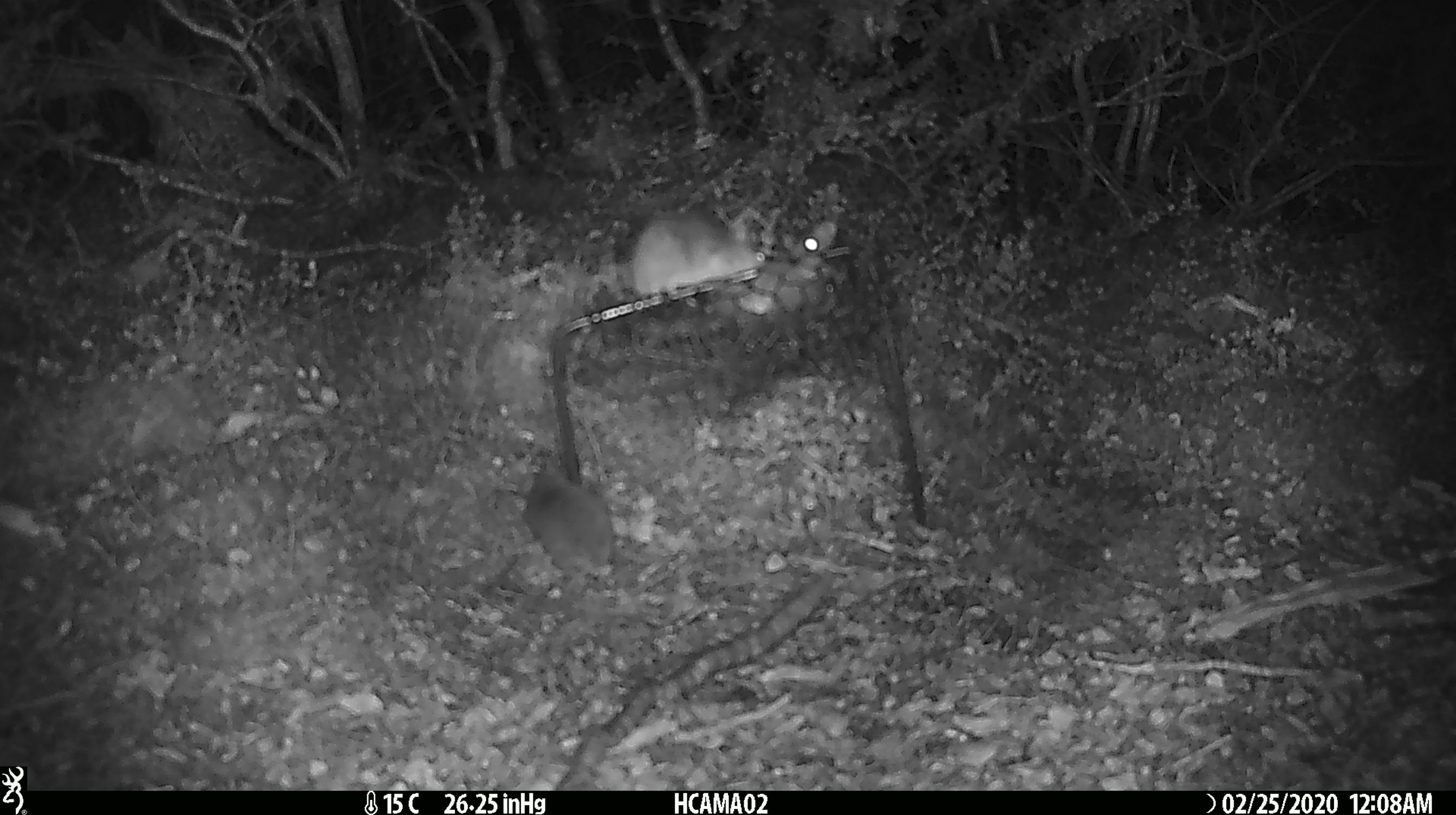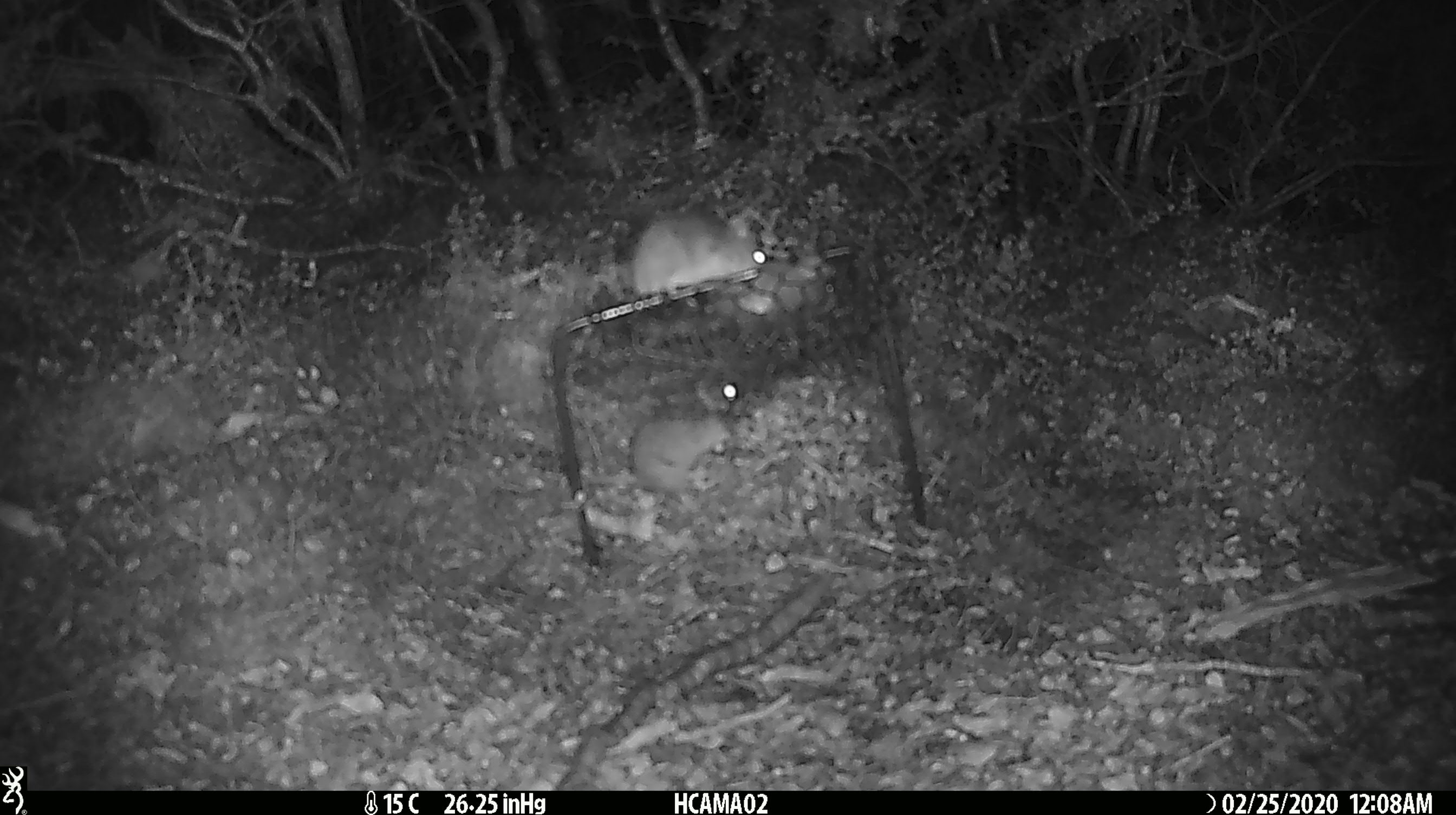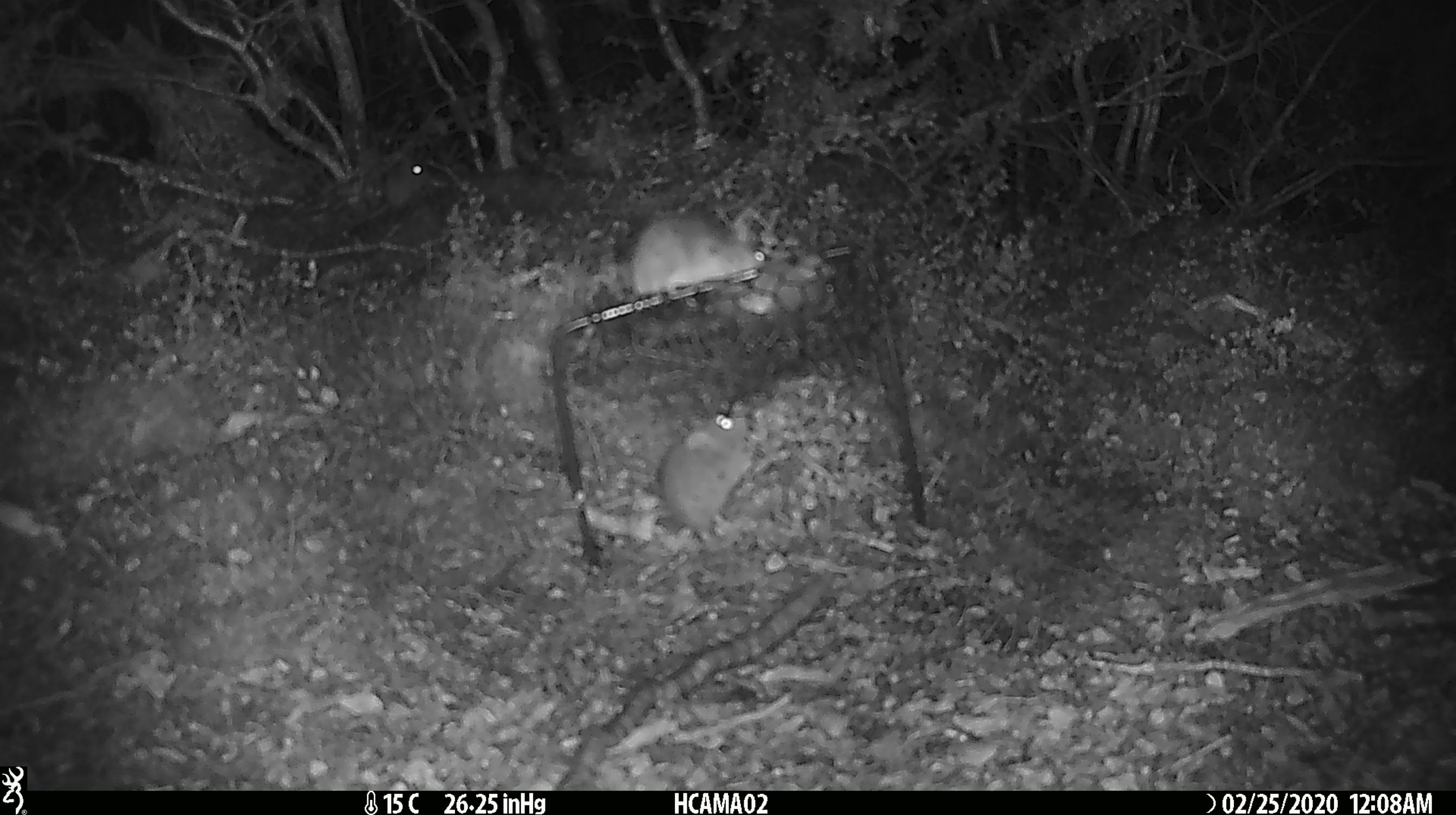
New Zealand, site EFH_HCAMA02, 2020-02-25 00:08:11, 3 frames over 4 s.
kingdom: Animalia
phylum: Chordata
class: Mammalia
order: Rodentia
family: Muridae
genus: Mus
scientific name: Mus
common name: mouse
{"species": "mouse (Mus)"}